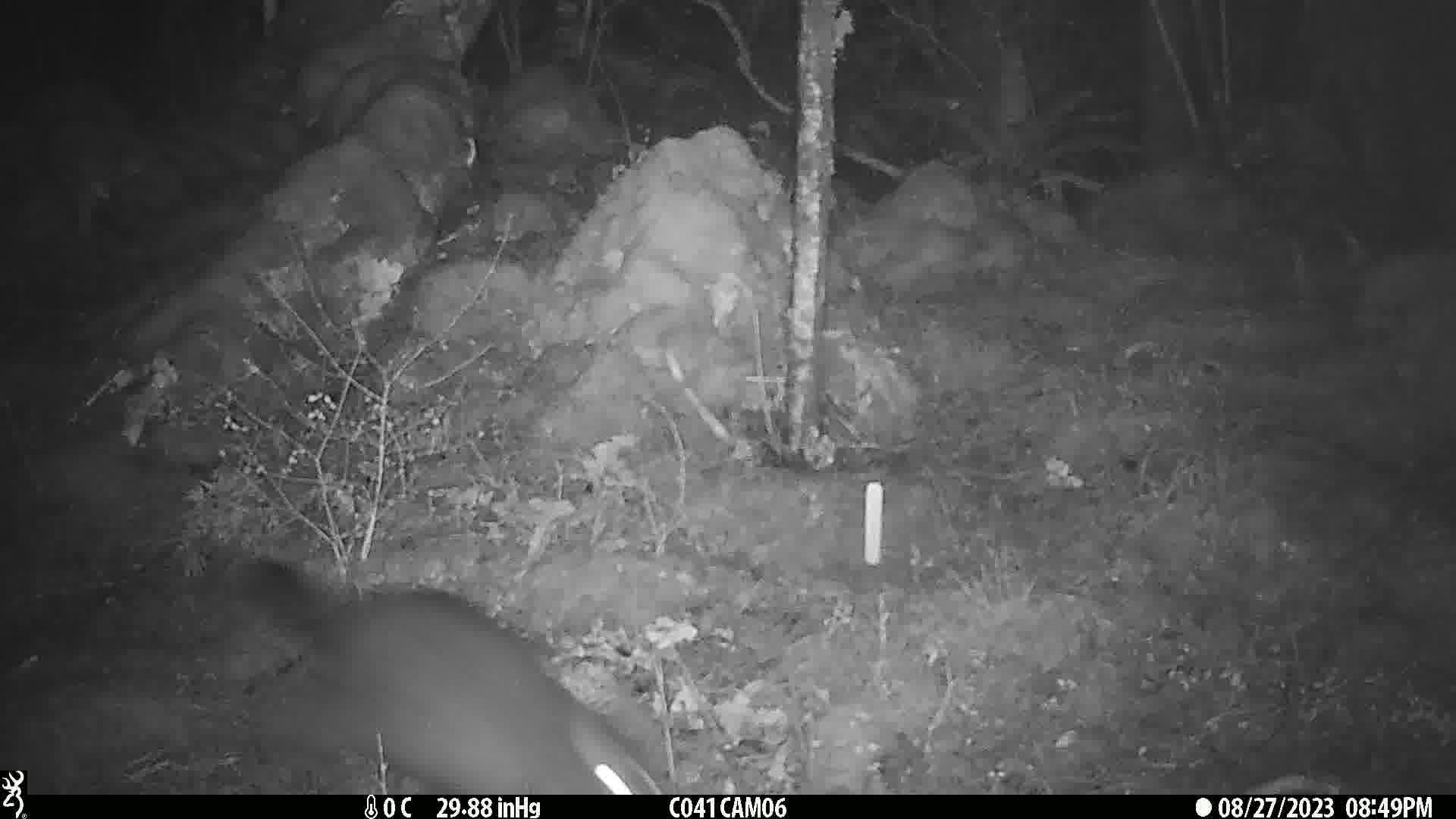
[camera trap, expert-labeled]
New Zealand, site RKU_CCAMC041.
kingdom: Animalia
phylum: Chordata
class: Mammalia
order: Diprotodontia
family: Phalangeridae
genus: Trichosurus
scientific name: Trichosurus vulpecula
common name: common brushtail possum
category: possum